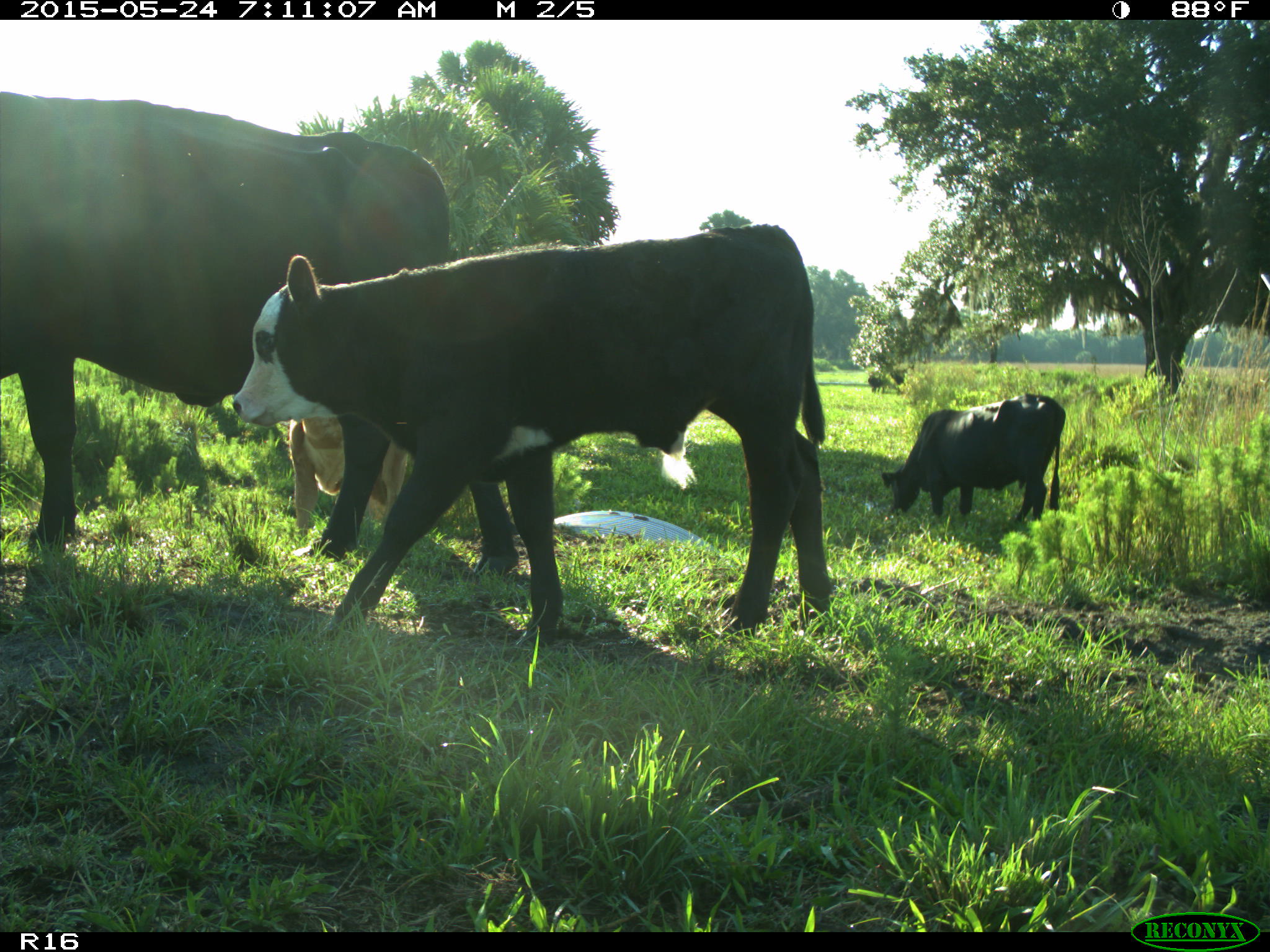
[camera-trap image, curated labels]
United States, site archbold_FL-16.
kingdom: Animalia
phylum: Chordata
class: Mammalia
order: Artiodactyla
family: Bovidae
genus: Bos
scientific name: Bos taurus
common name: domestic cow